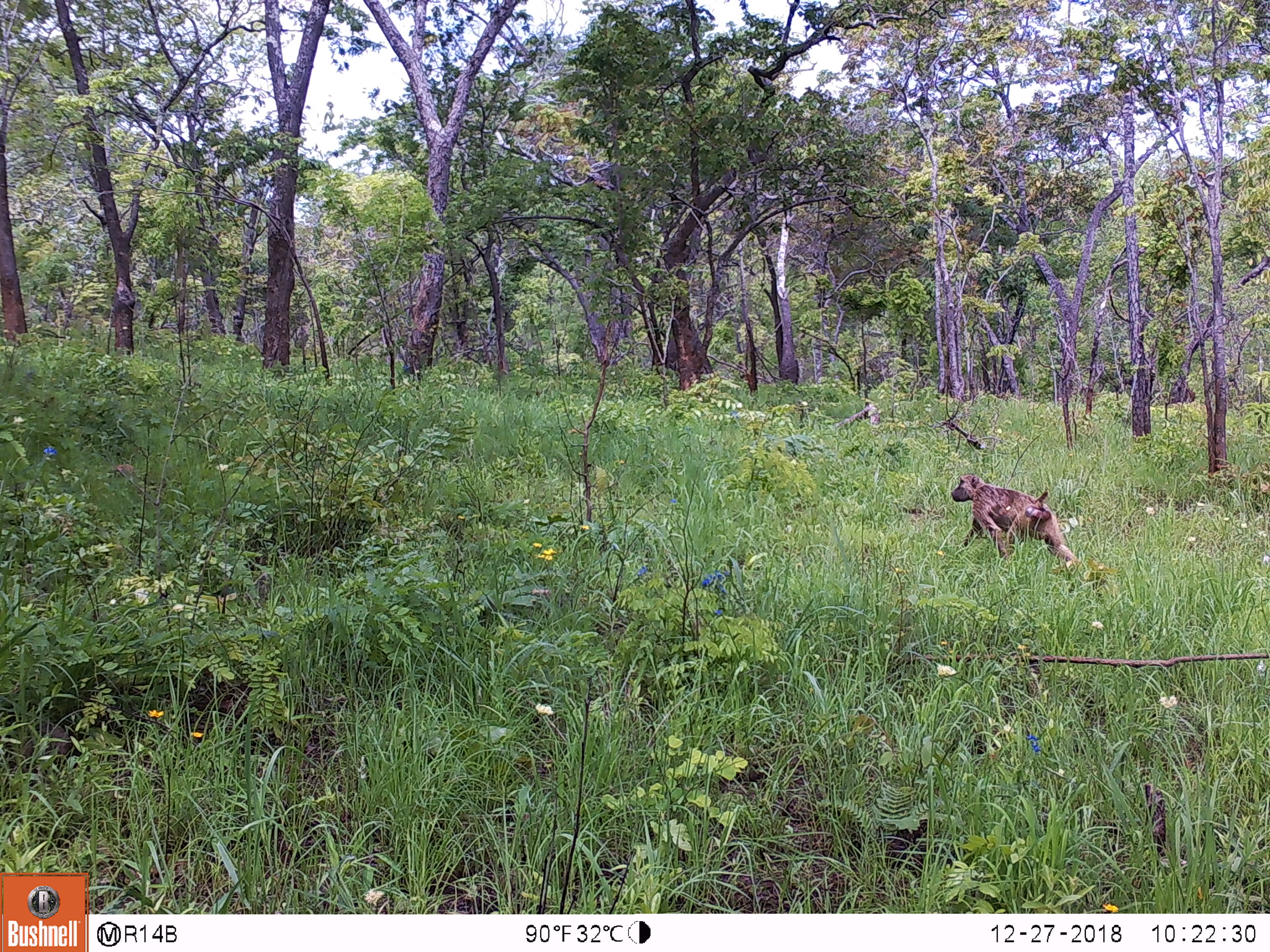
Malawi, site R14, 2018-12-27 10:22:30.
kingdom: Animalia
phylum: Chordata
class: Mammalia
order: Primates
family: Cercopithecidae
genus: Papio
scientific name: Papio cynocephalus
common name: yellow baboon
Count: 1.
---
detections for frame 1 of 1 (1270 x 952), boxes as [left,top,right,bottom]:
yellow baboon: [946,469,1079,575]